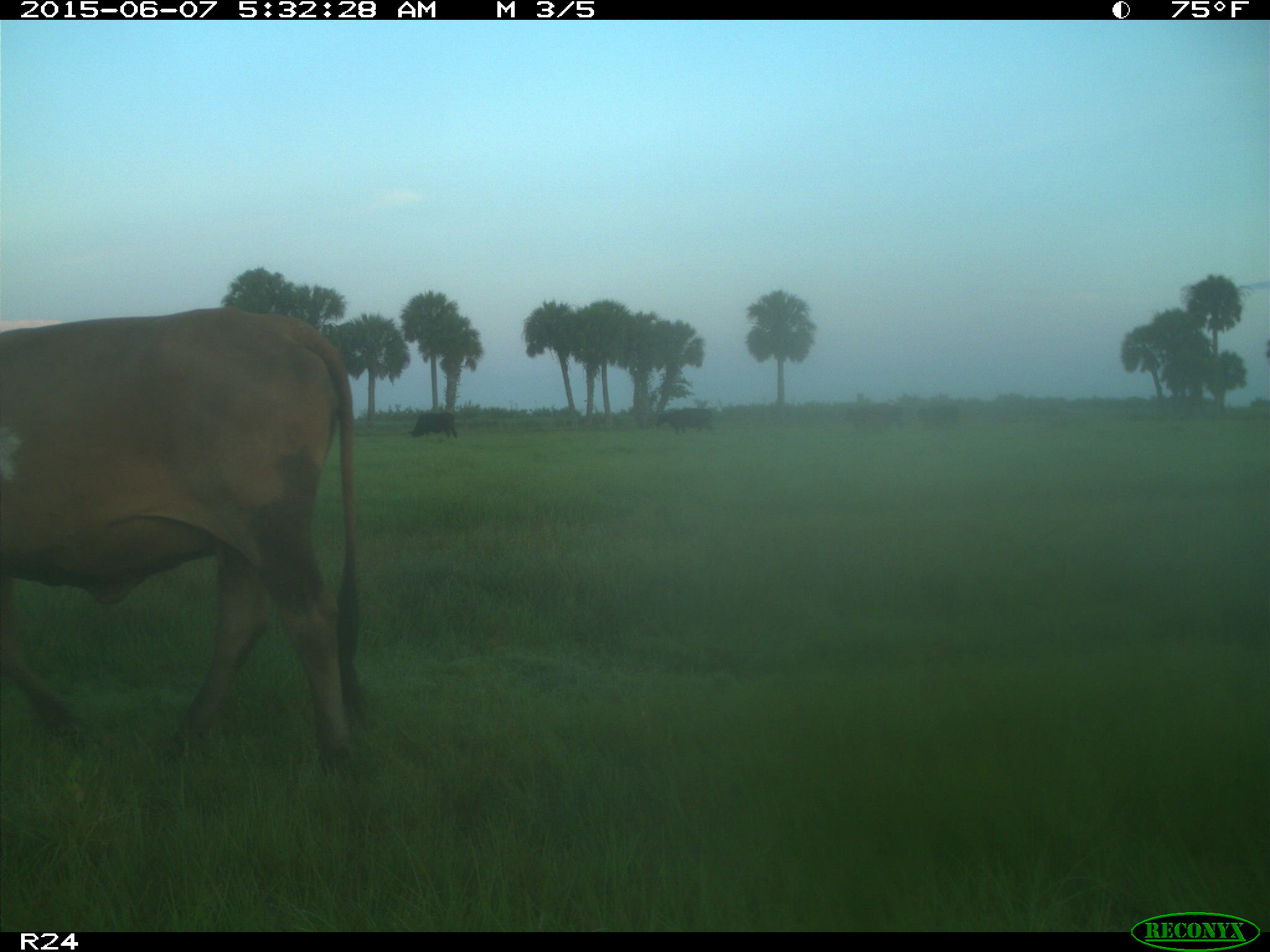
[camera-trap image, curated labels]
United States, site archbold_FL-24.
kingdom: Animalia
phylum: Chordata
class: Mammalia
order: Artiodactyla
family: Bovidae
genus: Bos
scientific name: Bos taurus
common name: domestic cow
Bos taurus (domestic cow).